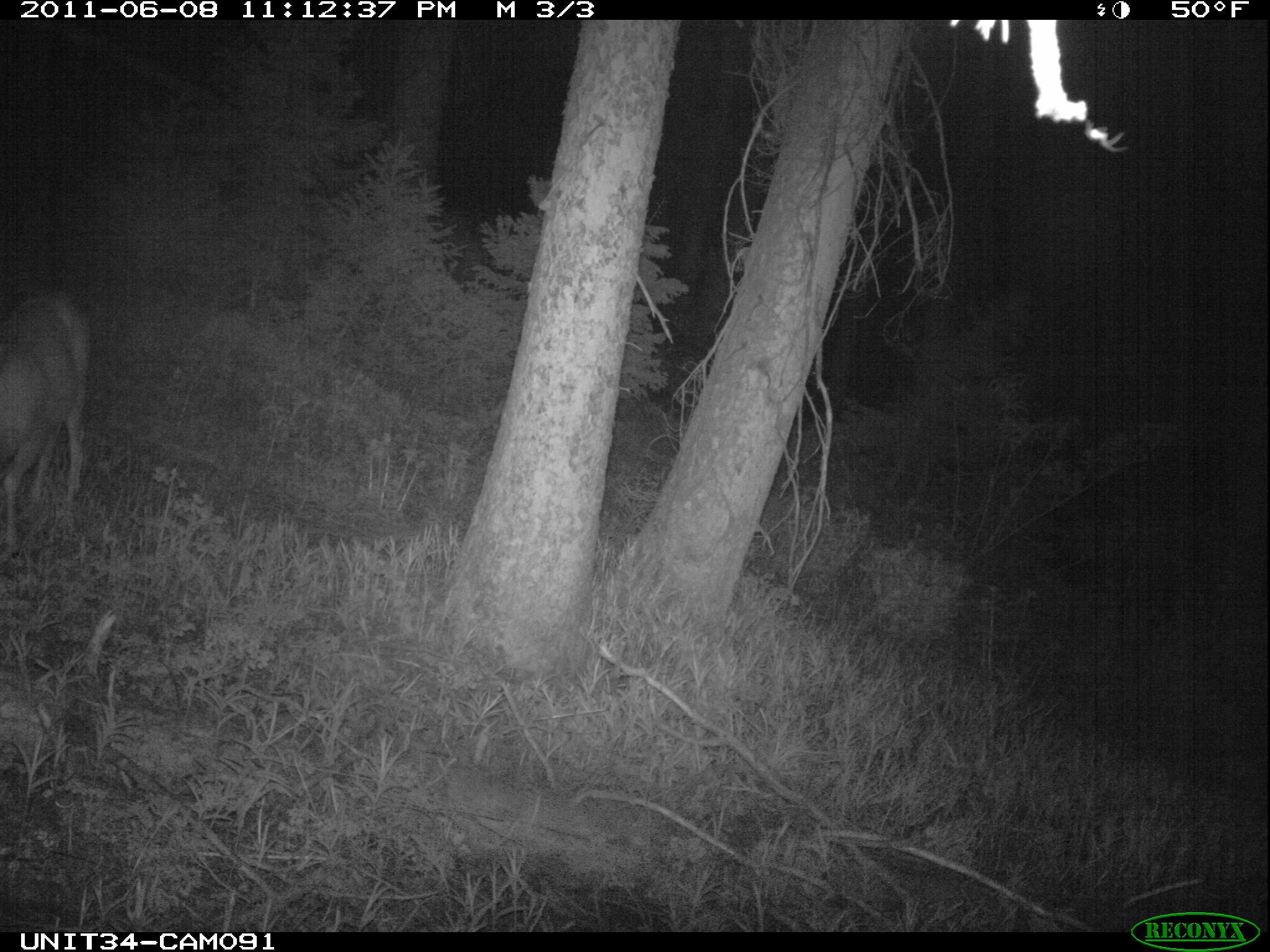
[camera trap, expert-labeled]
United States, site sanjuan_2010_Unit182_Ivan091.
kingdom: Animalia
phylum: Chordata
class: Mammalia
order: Artiodactyla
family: Cervidae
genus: Odocoileus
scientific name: Odocoileus hemionus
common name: mule deer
Odocoileus hemionus (mule deer).